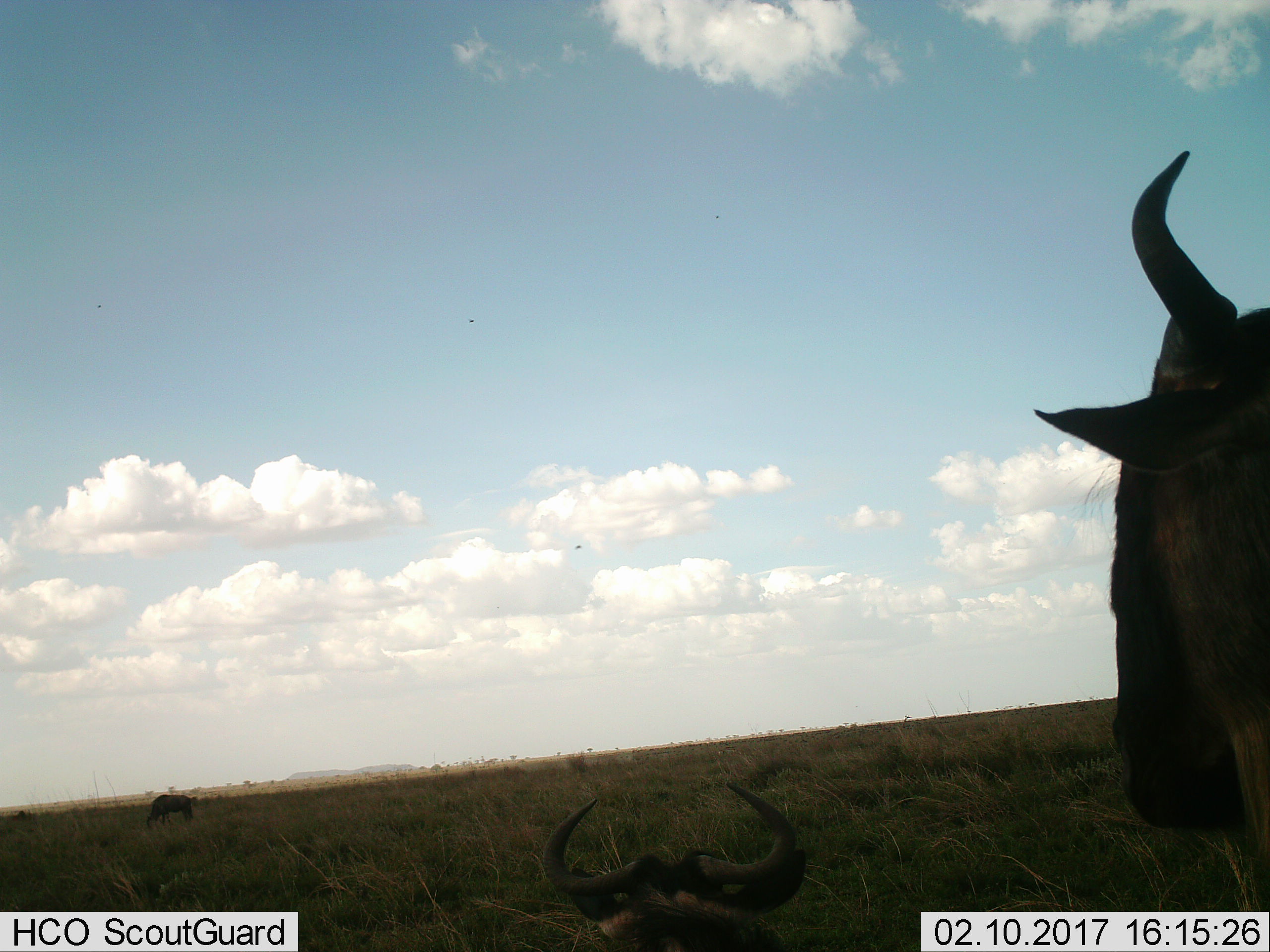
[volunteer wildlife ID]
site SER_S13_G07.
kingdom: Animalia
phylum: Chordata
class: Mammalia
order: Artiodactyla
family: Bovidae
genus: Connochaetes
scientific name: Connochaetes taurinus taurinus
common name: blue wildebeest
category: wildebeestblue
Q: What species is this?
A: Wildebeestblue (blue wildebeest) (Connochaetes taurinus taurinus).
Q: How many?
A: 3.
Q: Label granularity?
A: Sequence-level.